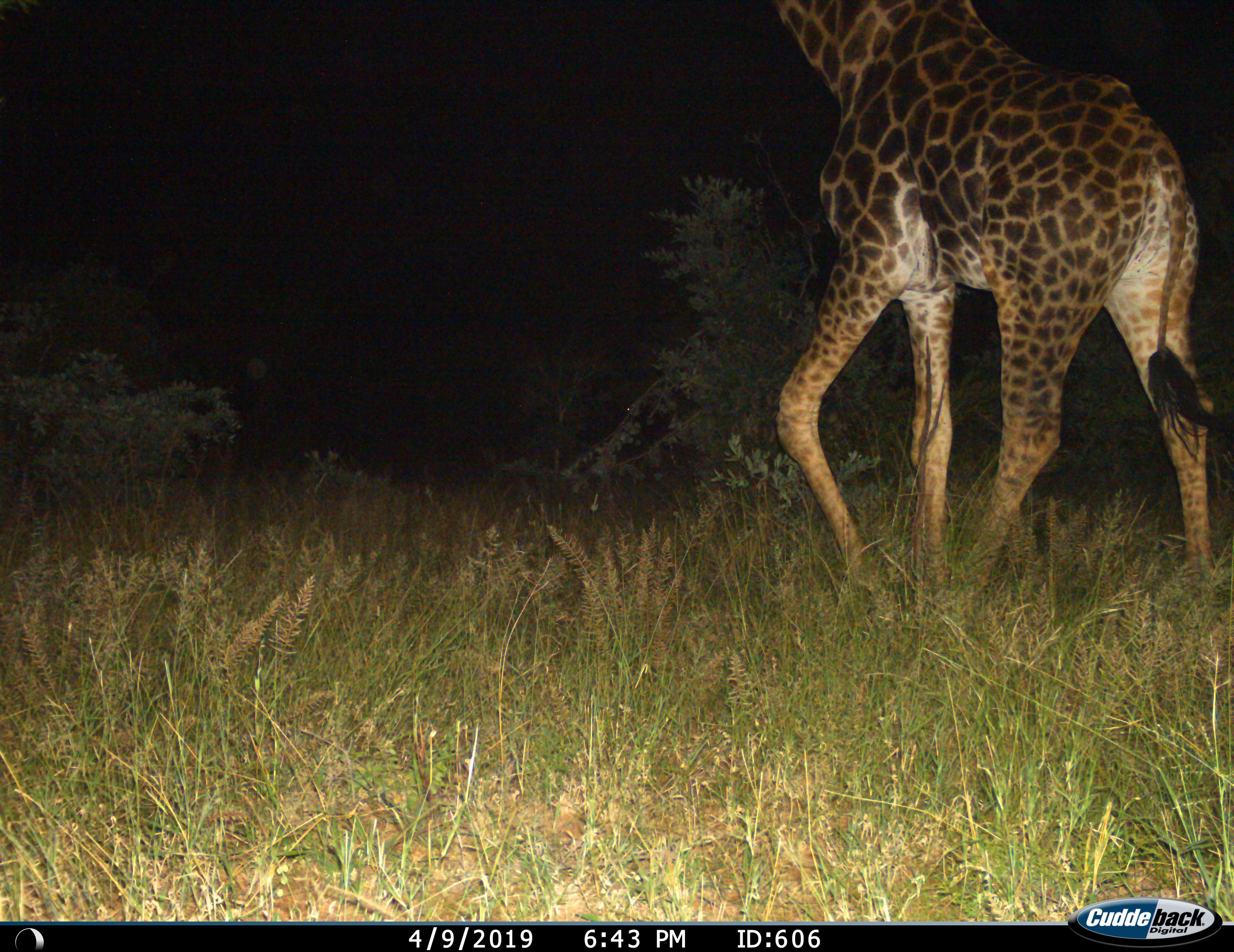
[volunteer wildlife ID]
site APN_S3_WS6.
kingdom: Animalia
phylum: Chordata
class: Mammalia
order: Artiodactyla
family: Giraffidae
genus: Giraffa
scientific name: Giraffa camelopardalis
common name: giraffe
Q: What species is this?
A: Giraffe (Giraffa camelopardalis).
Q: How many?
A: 1.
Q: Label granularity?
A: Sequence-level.